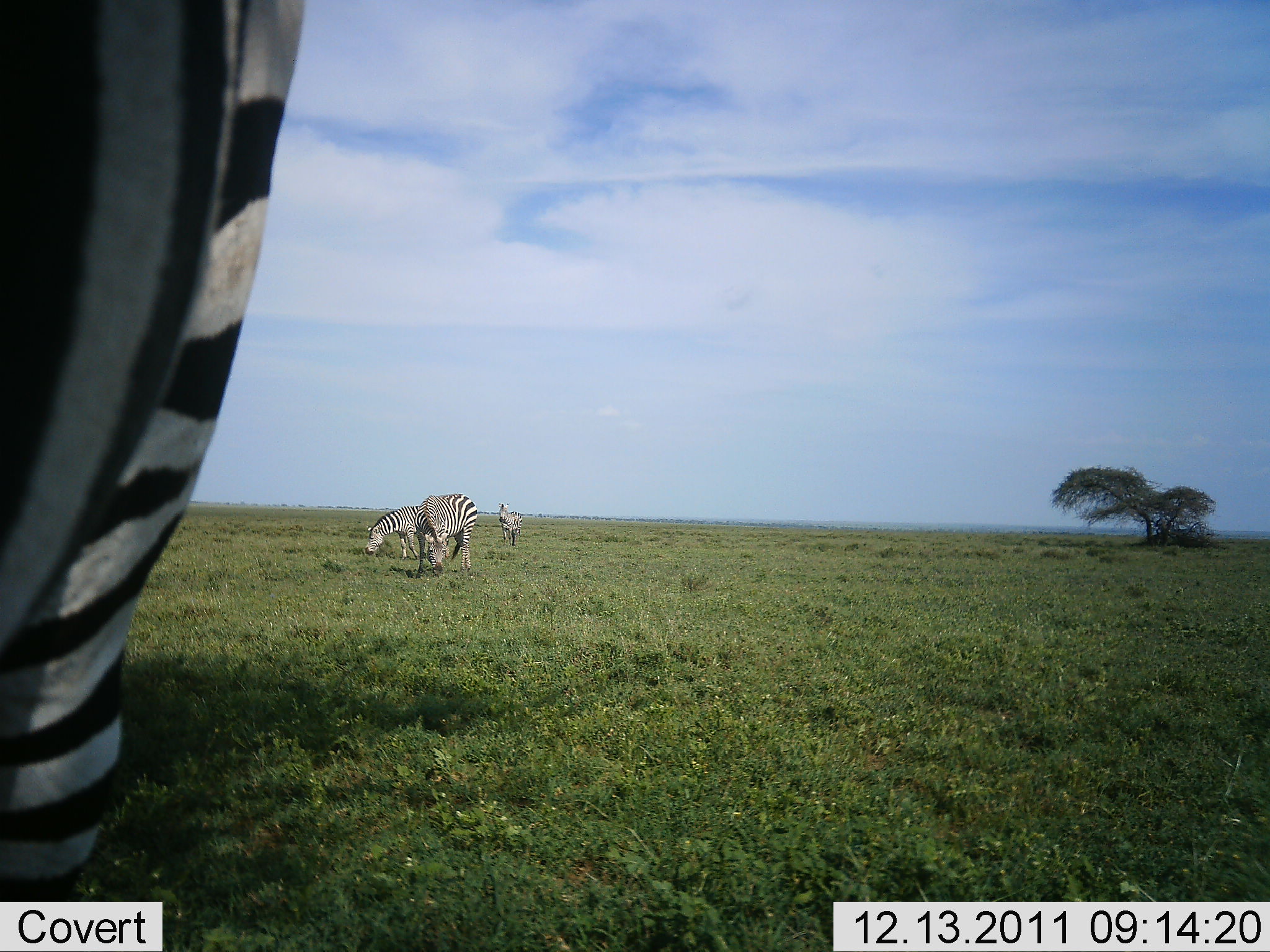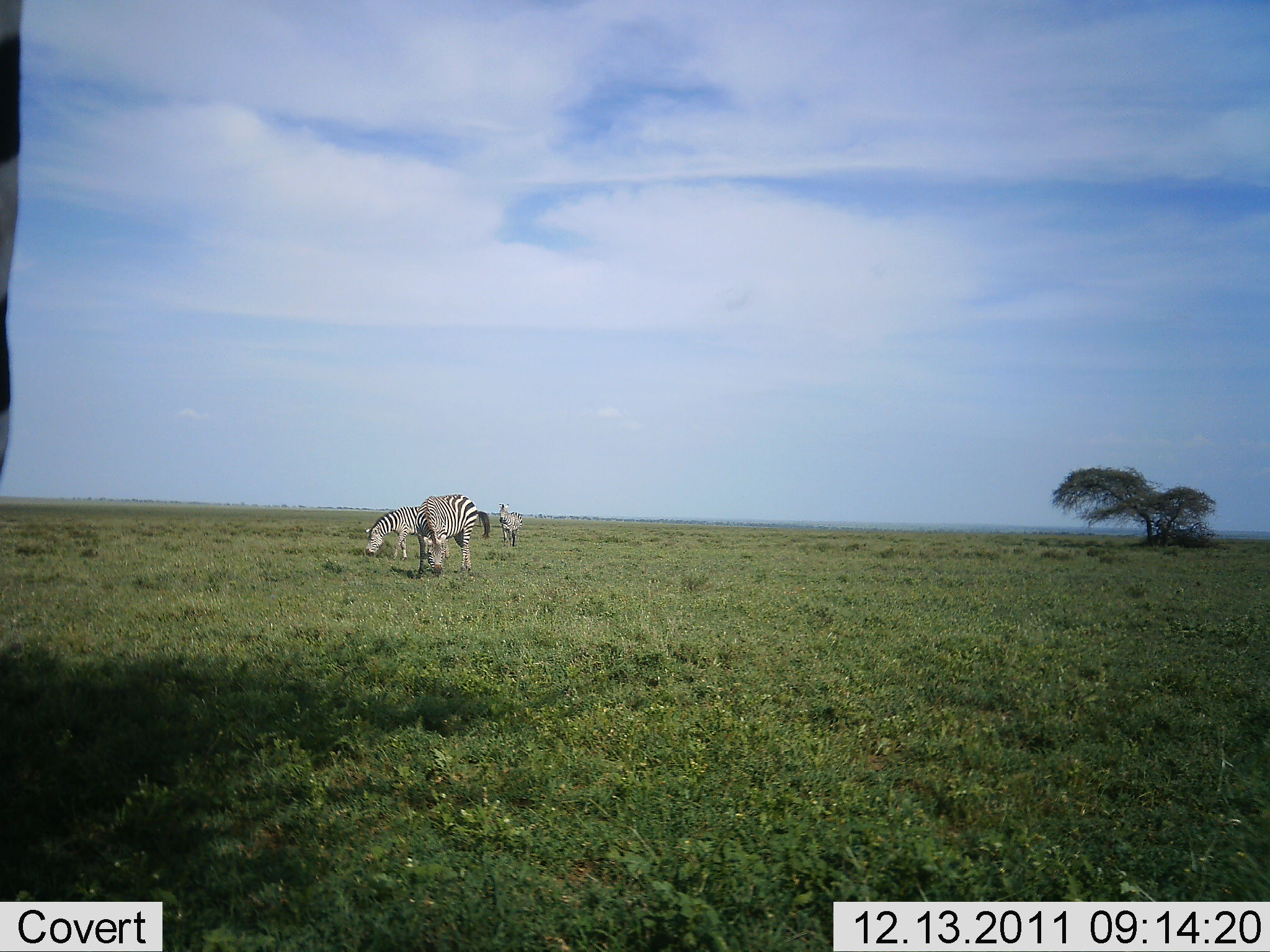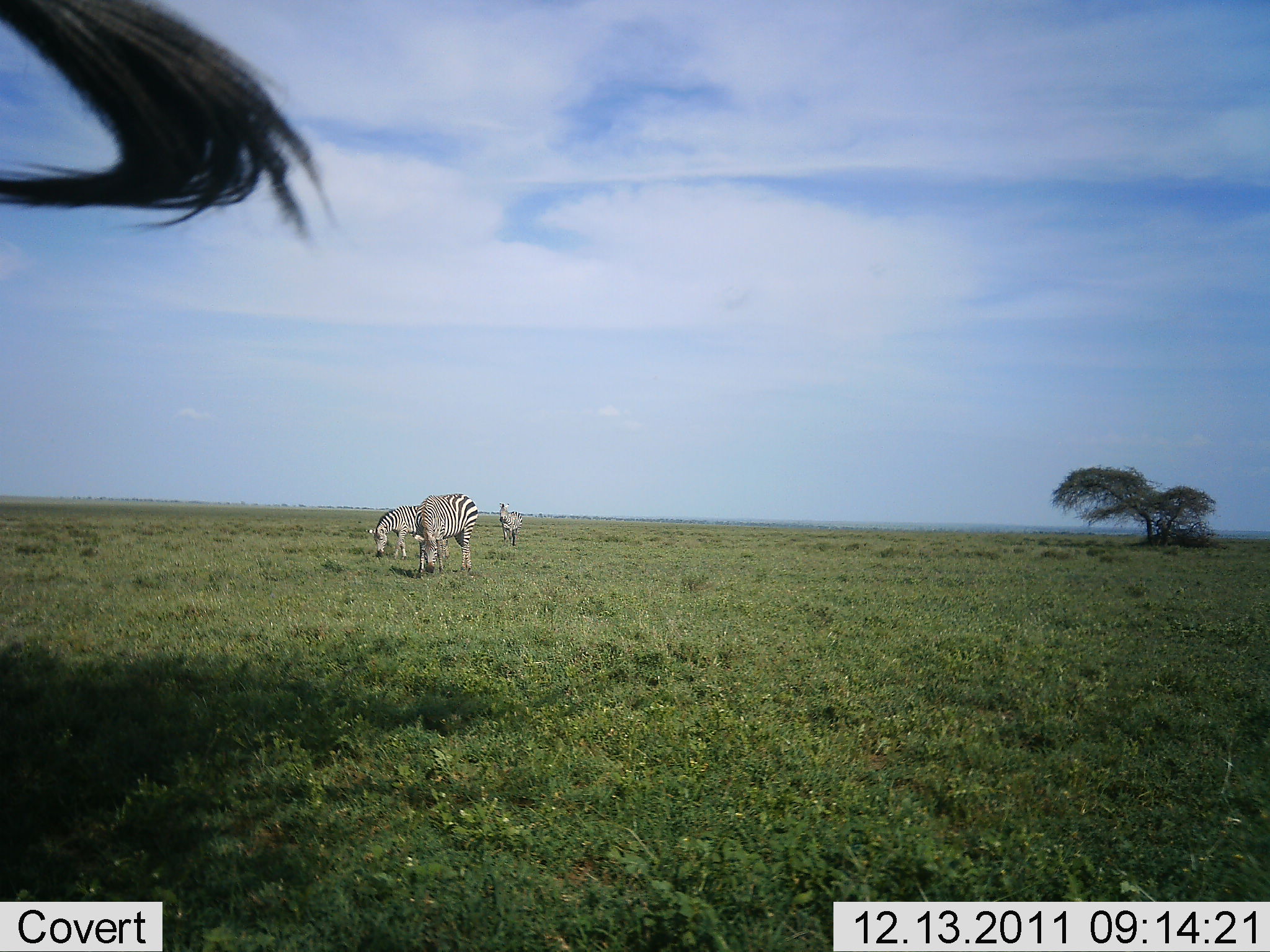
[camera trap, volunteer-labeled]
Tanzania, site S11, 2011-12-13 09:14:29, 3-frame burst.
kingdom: Animalia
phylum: Chordata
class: Mammalia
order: Perissodactyla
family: Equidae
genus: Equus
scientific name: Equus quagga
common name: plains zebra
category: zebra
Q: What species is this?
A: Zebra (plains zebra) (Equus quagga).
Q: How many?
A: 4.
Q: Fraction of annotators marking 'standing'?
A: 64%.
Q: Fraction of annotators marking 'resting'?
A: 0%.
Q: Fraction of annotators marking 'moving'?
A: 21%.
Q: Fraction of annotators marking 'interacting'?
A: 0%.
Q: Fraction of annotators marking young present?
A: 0%.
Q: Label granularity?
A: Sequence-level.